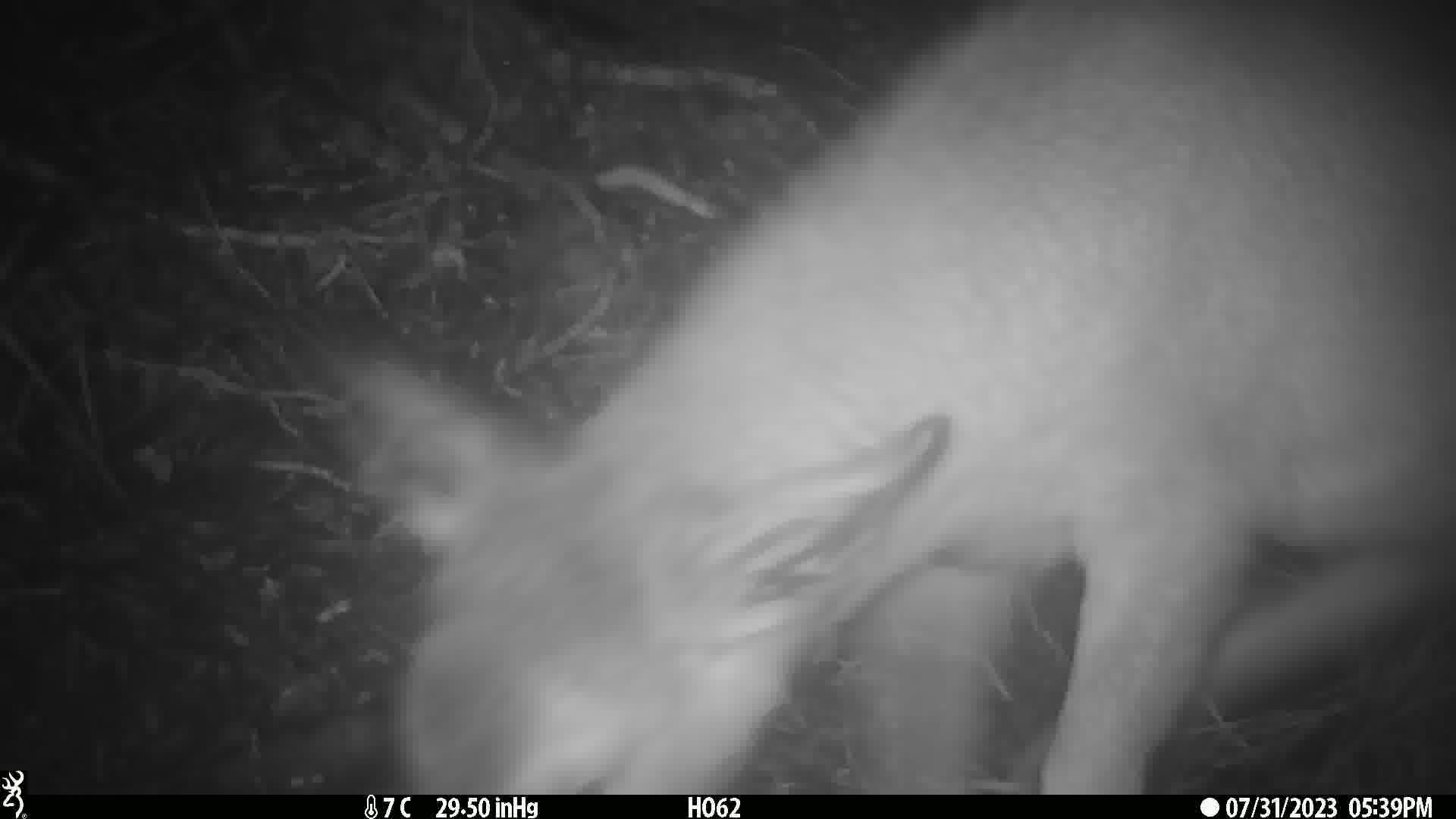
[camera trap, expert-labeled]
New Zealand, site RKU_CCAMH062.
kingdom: Animalia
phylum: Chordata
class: Mammalia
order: Artiodactyla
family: Cervidae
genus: Odocoileus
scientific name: Odocoileus virginianus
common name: white-tailed deer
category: white tailed deer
White tailed deer (white-tailed deer) (Odocoileus virginianus).